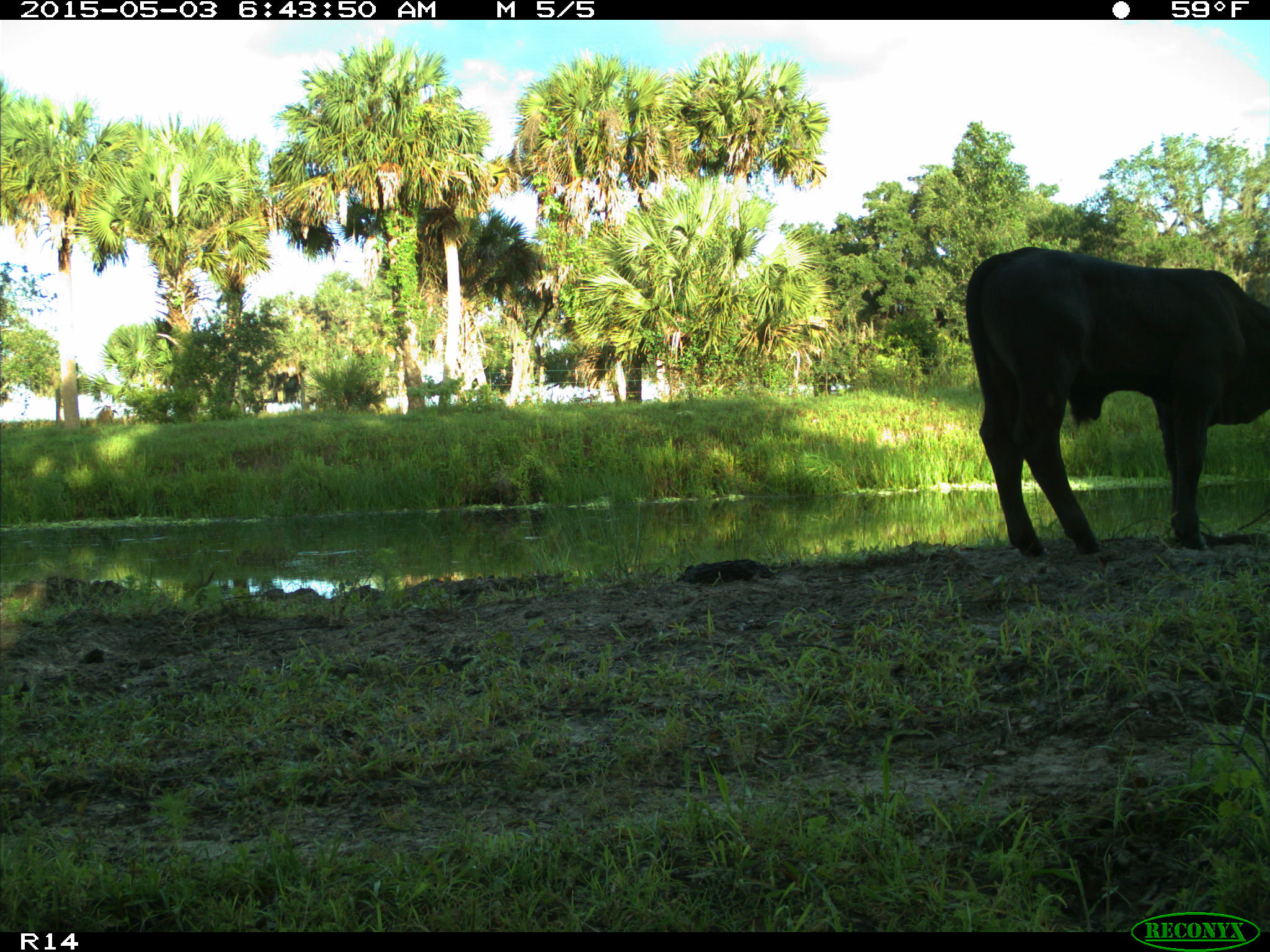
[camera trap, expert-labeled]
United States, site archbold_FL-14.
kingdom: Animalia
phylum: Chordata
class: Mammalia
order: Artiodactyla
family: Bovidae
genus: Bos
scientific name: Bos taurus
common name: domestic cow